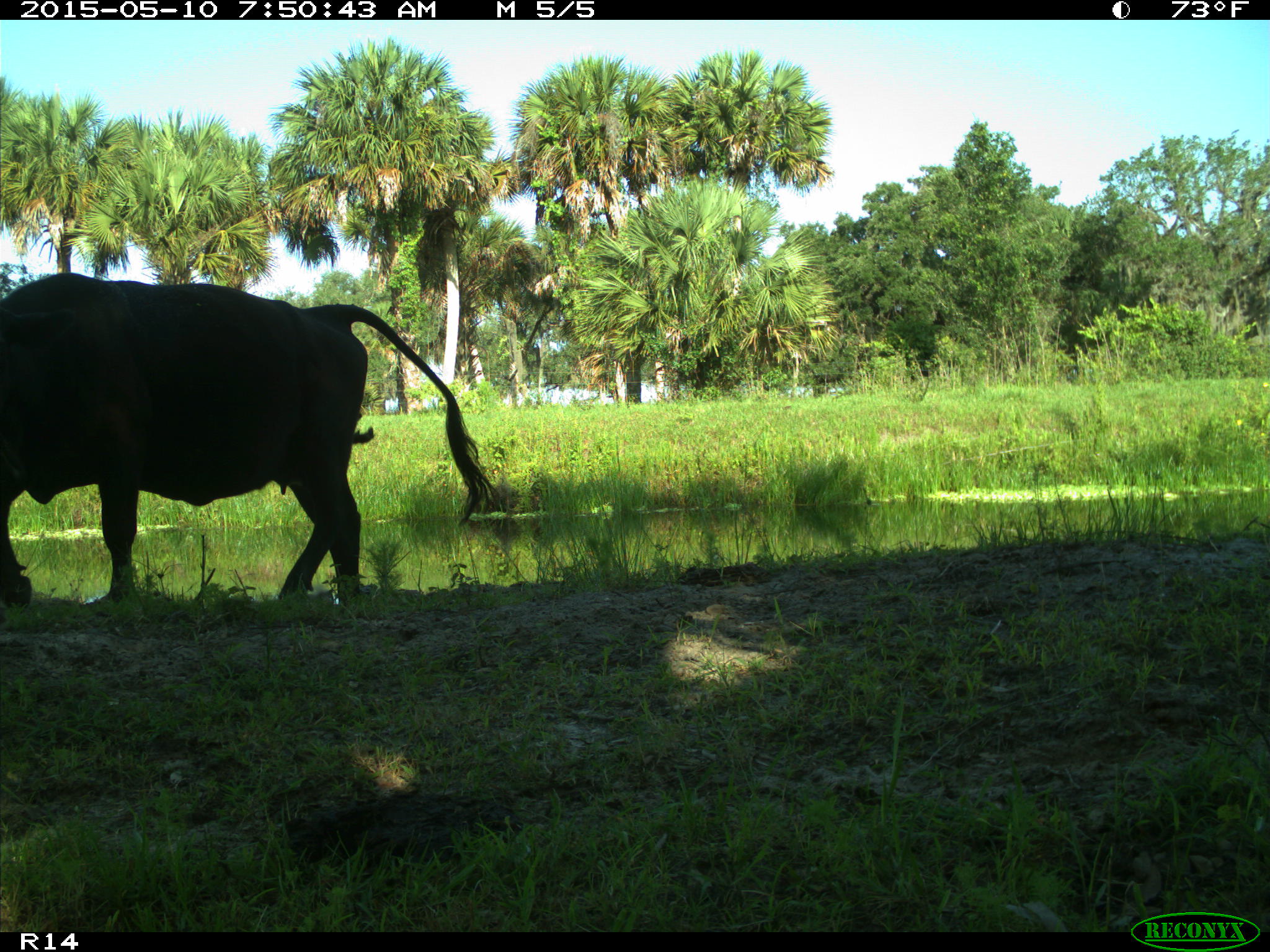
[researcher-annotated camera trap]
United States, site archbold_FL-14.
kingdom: Animalia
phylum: Chordata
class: Mammalia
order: Artiodactyla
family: Bovidae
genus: Bos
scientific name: Bos taurus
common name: domestic cow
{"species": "Bos taurus (domestic cow)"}